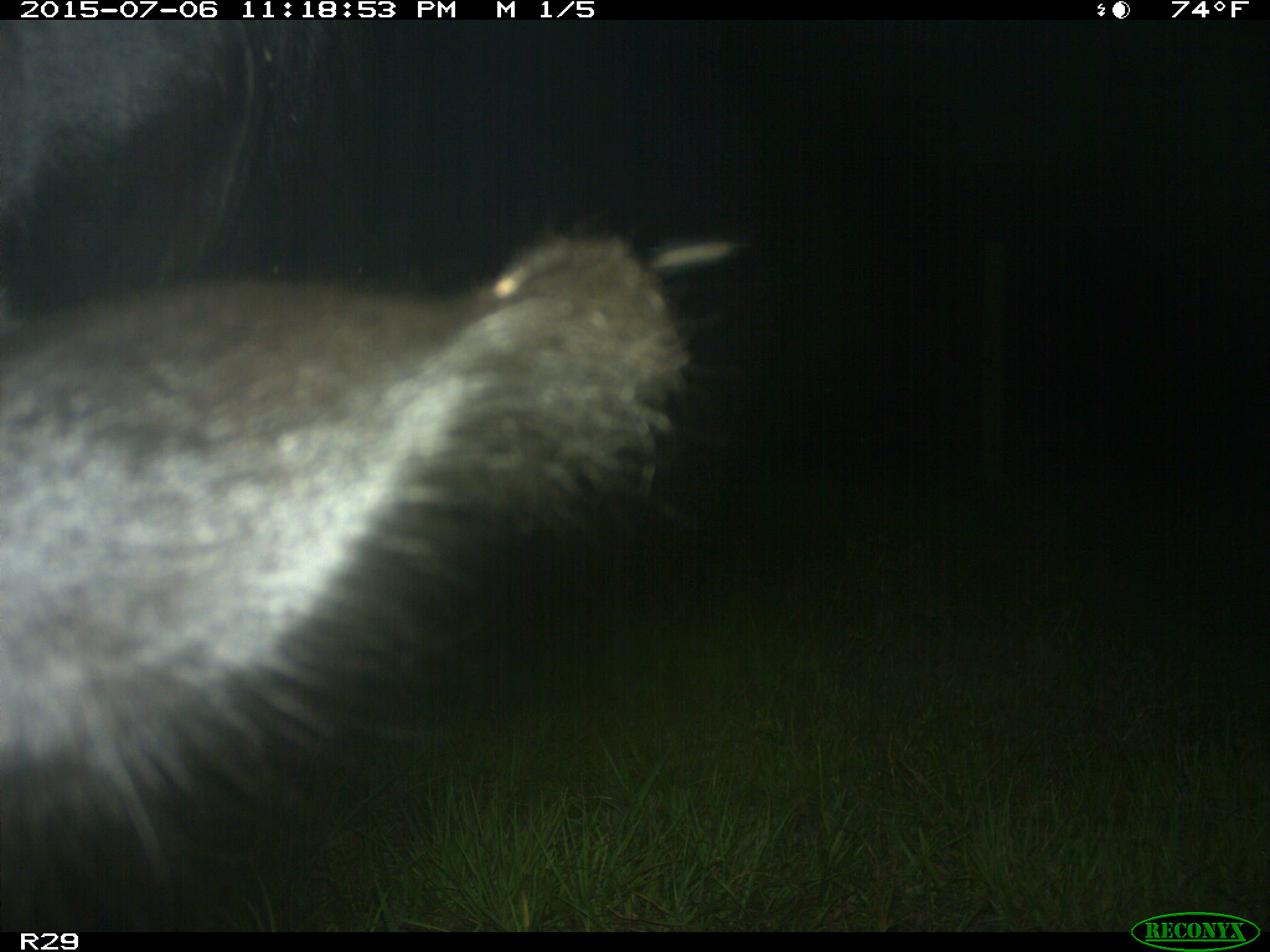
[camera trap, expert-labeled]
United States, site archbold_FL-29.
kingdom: Animalia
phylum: Chordata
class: Mammalia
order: Artiodactyla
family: Bovidae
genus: Bos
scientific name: Bos taurus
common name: domestic cow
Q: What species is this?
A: Bos taurus (domestic cow).